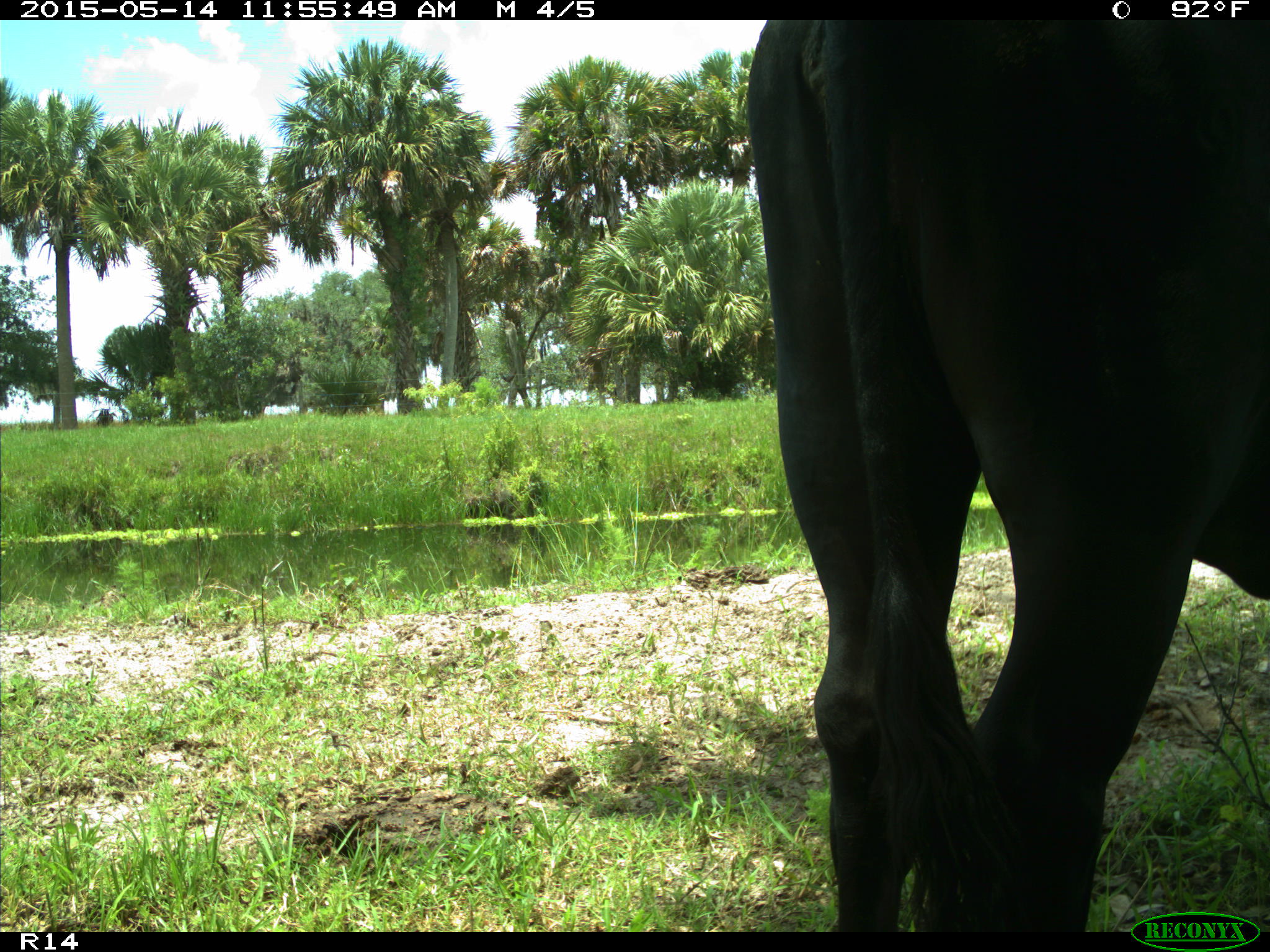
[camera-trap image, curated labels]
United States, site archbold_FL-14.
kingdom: Animalia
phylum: Chordata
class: Mammalia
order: Artiodactyla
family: Bovidae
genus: Bos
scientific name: Bos taurus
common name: domestic cow